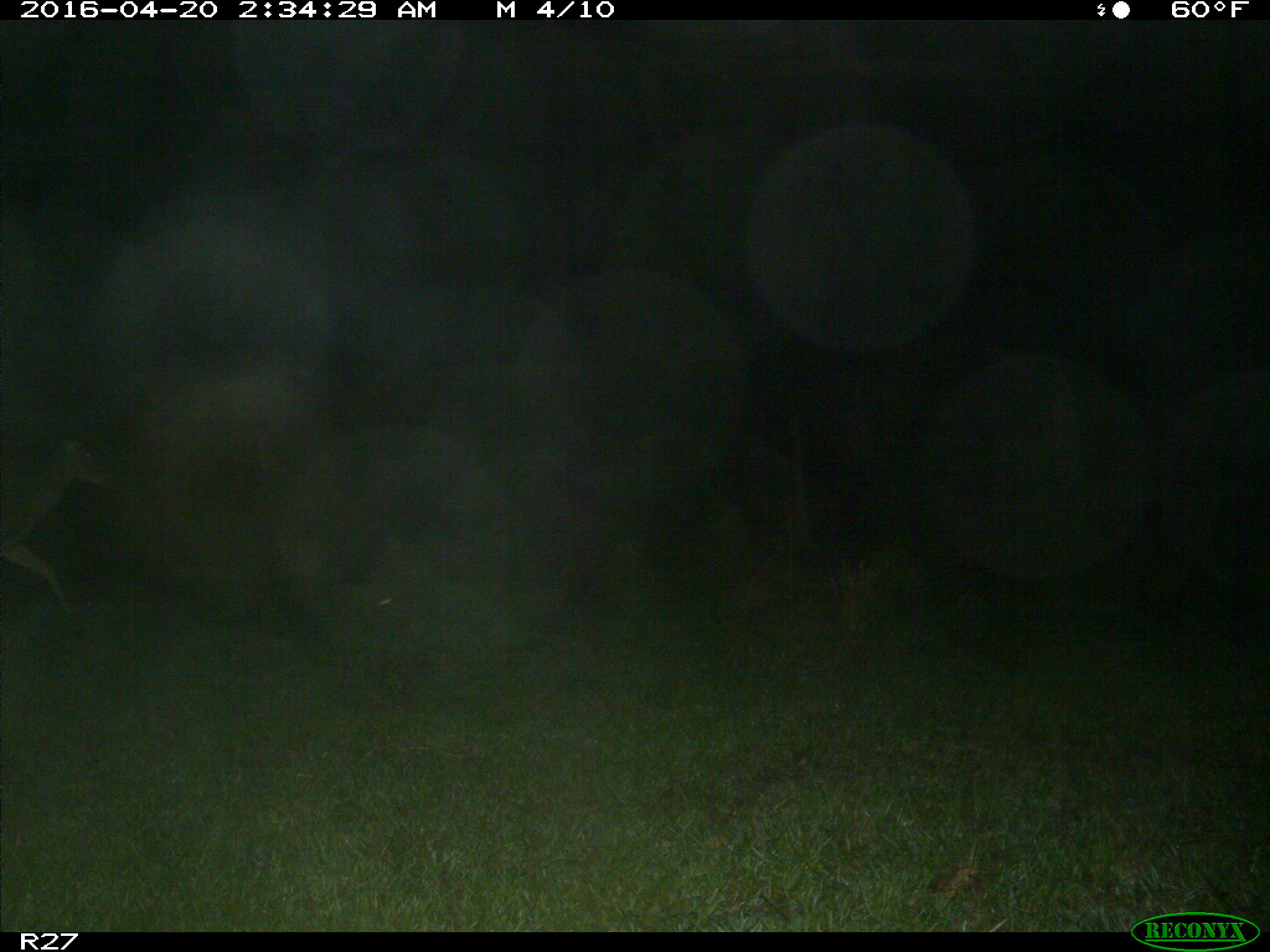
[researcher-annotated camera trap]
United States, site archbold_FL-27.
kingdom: Animalia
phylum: Chordata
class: Mammalia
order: Artiodactyla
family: Cervidae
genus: Odocoileus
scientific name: Odocoileus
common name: deer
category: unidentified deer